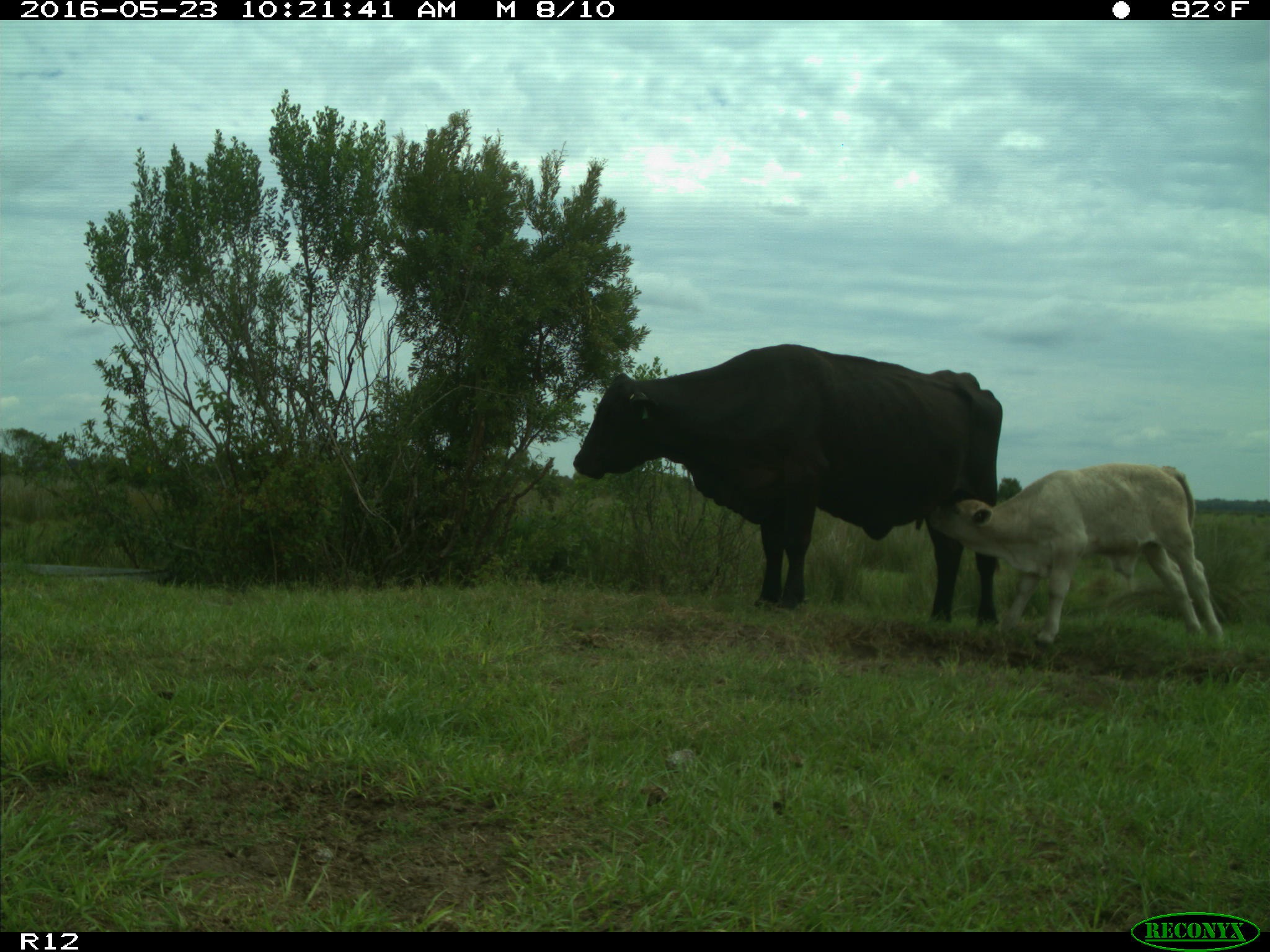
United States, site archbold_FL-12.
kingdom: Animalia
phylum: Chordata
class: Mammalia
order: Artiodactyla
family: Bovidae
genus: Bos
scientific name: Bos taurus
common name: domestic cow